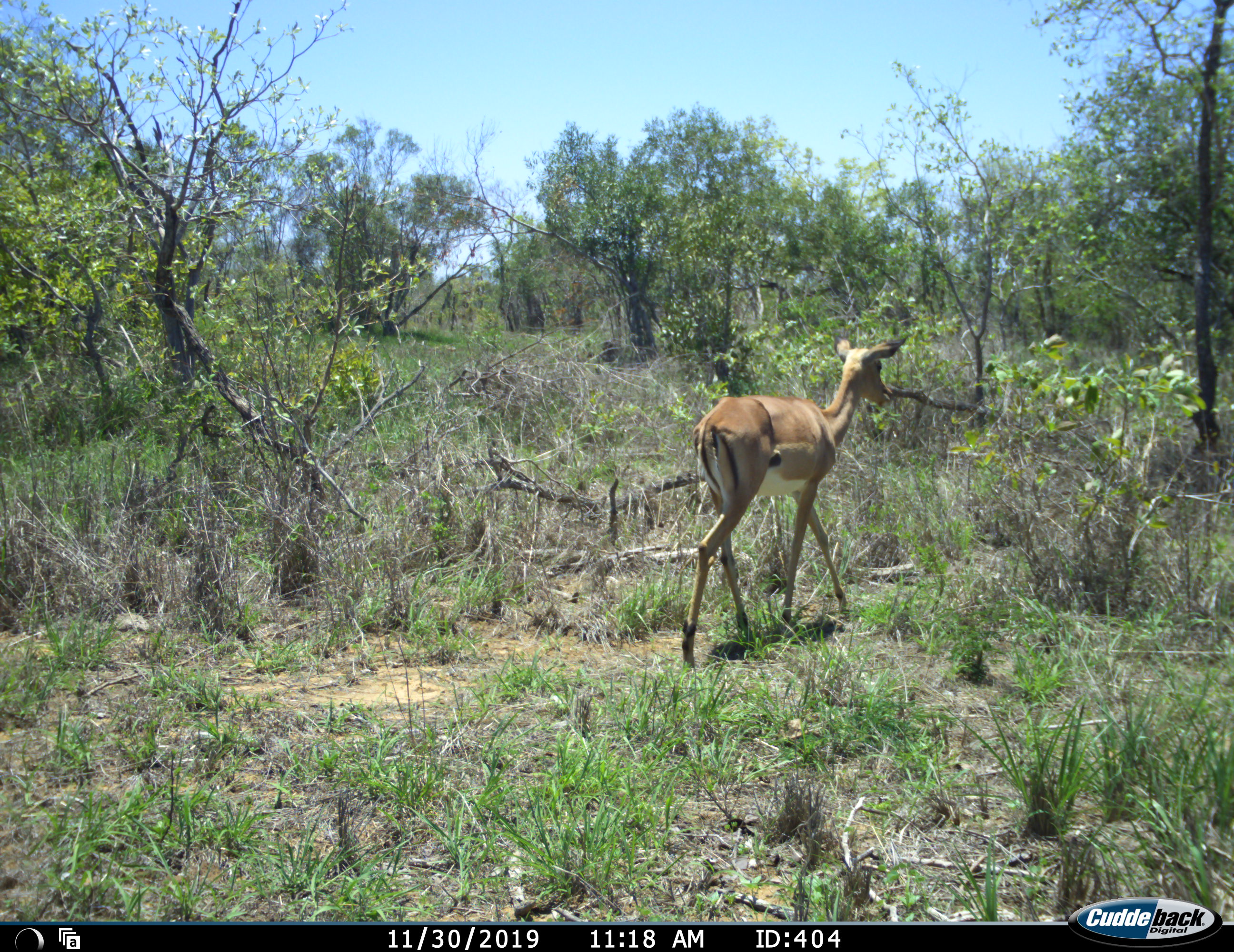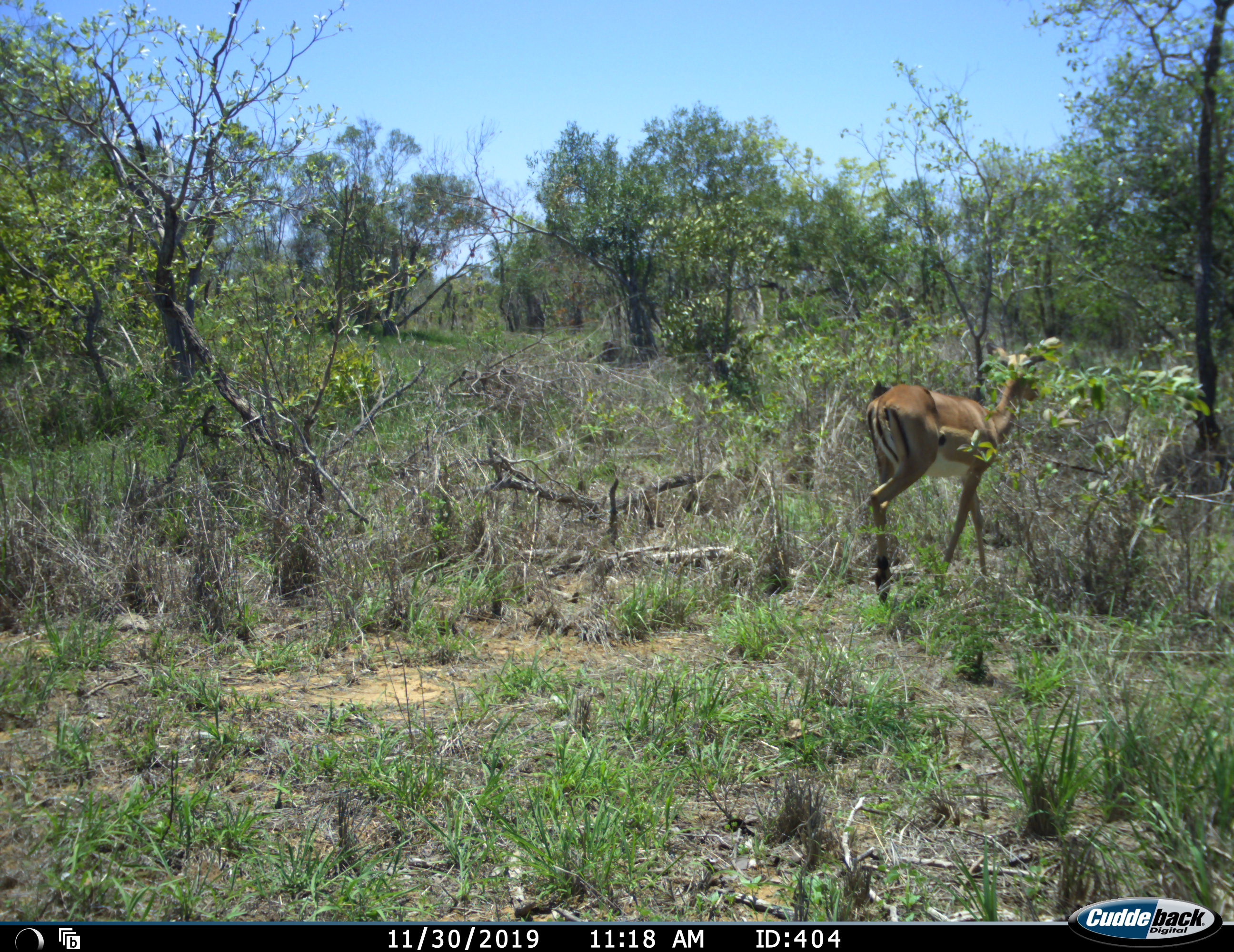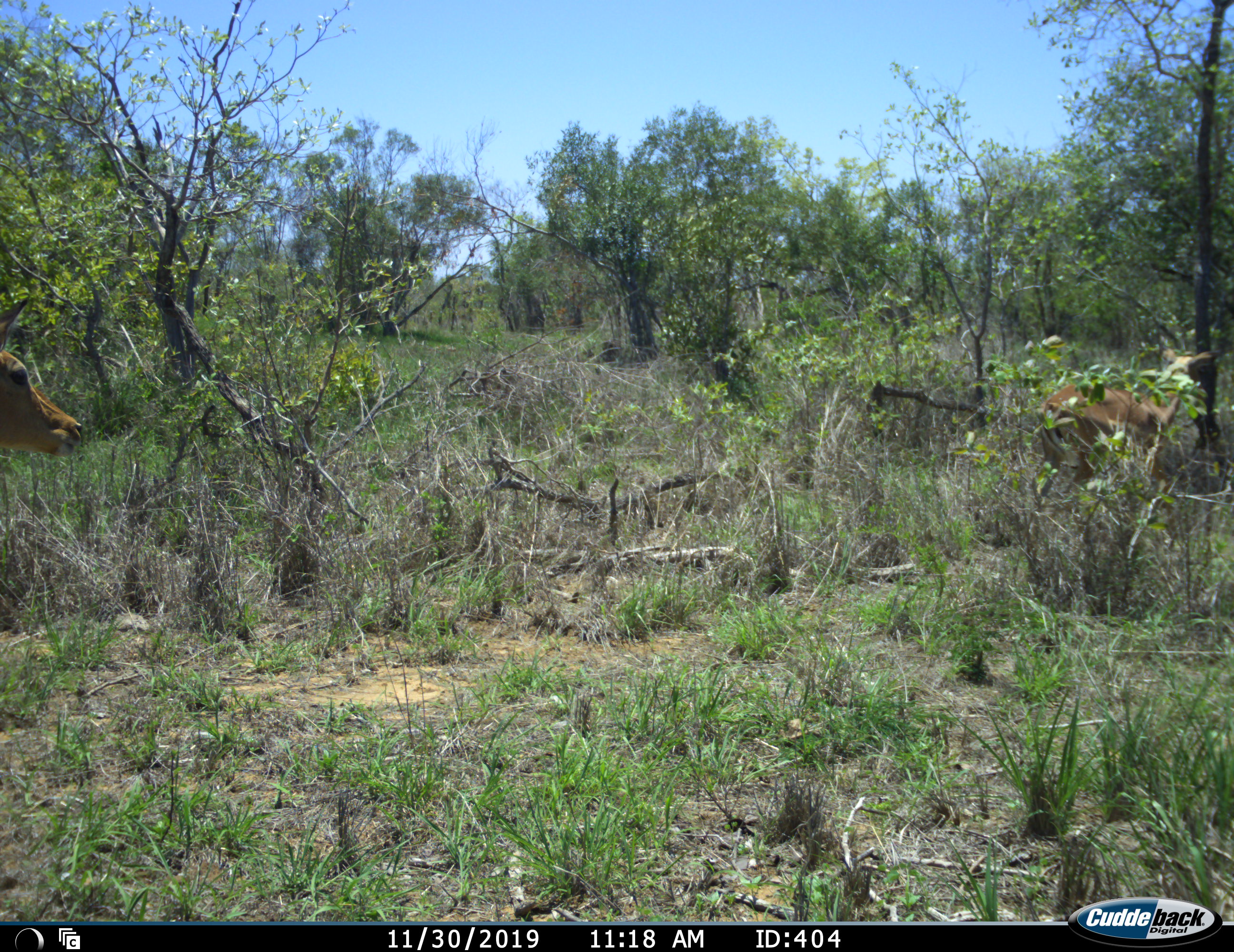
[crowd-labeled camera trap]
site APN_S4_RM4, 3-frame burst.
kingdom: Animalia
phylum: Chordata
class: Mammalia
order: Artiodactyla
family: Bovidae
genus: Aepyceros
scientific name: Aepyceros melampus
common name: impala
Impala (Aepyceros melampus), count 2. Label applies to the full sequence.